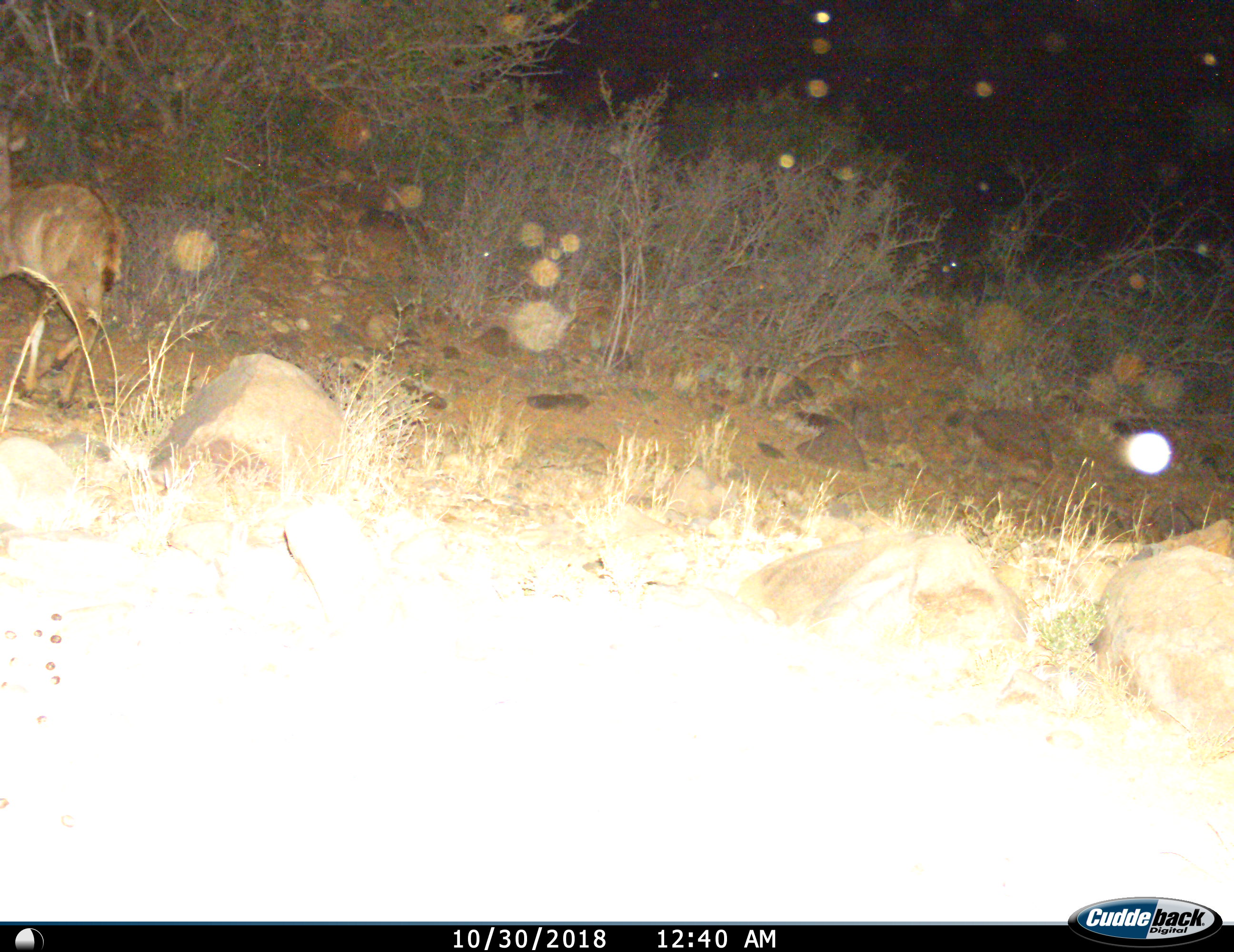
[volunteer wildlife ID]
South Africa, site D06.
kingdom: Animalia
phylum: Chordata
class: Mammalia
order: Artiodactyla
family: Bovidae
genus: Tragelaphus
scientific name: Tragelaphus strepsiceros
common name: greater kudu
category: kudu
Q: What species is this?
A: Kudu (greater kudu) (Tragelaphus strepsiceros).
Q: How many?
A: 1.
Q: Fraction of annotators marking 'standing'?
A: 29%.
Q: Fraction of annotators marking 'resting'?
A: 0%.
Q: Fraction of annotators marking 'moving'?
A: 86%.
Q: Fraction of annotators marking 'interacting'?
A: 0%.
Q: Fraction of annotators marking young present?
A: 29%.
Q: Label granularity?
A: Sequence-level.